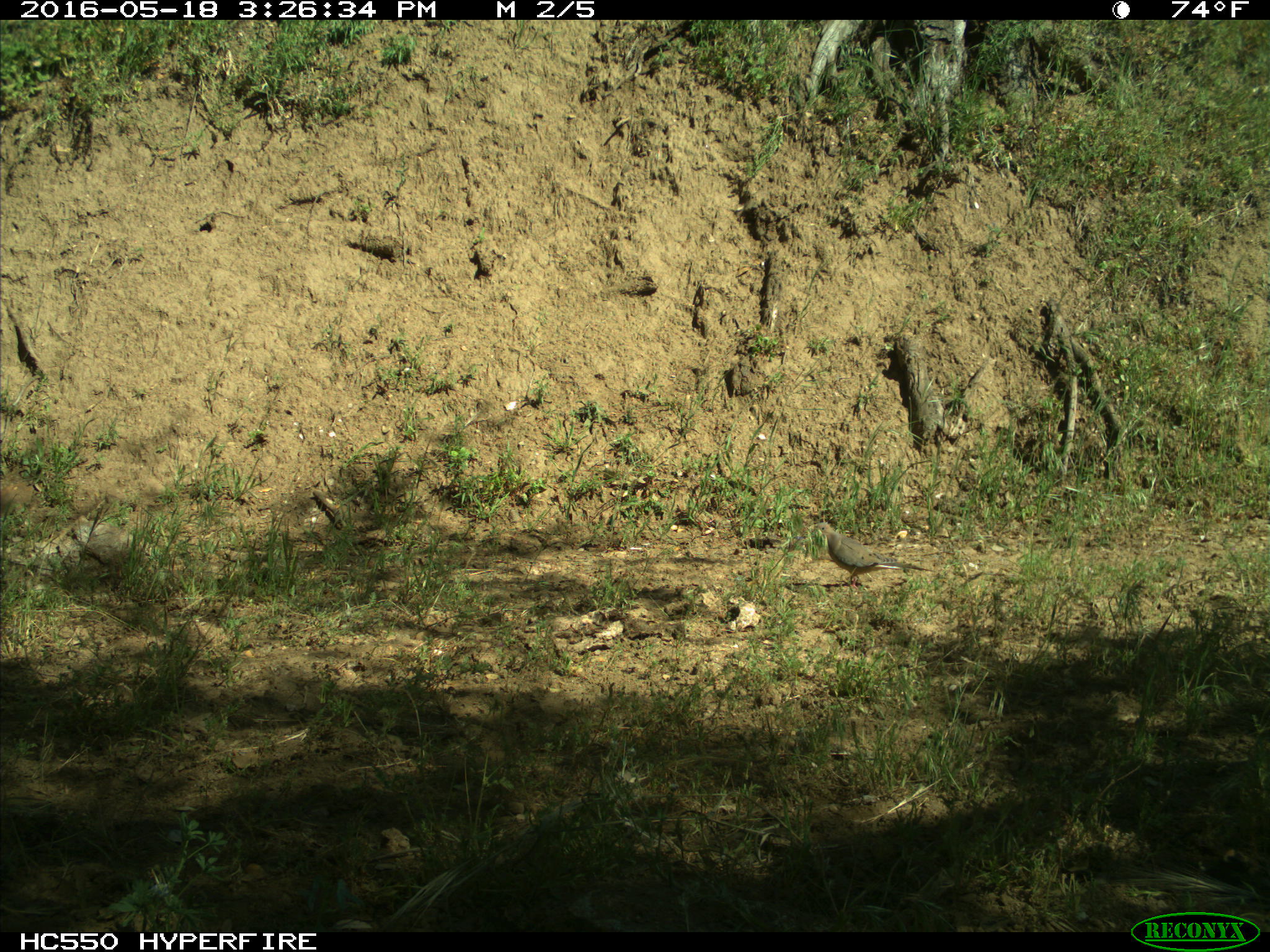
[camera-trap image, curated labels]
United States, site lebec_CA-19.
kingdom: Animalia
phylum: Chordata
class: Aves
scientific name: Aves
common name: birds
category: unidentified bird